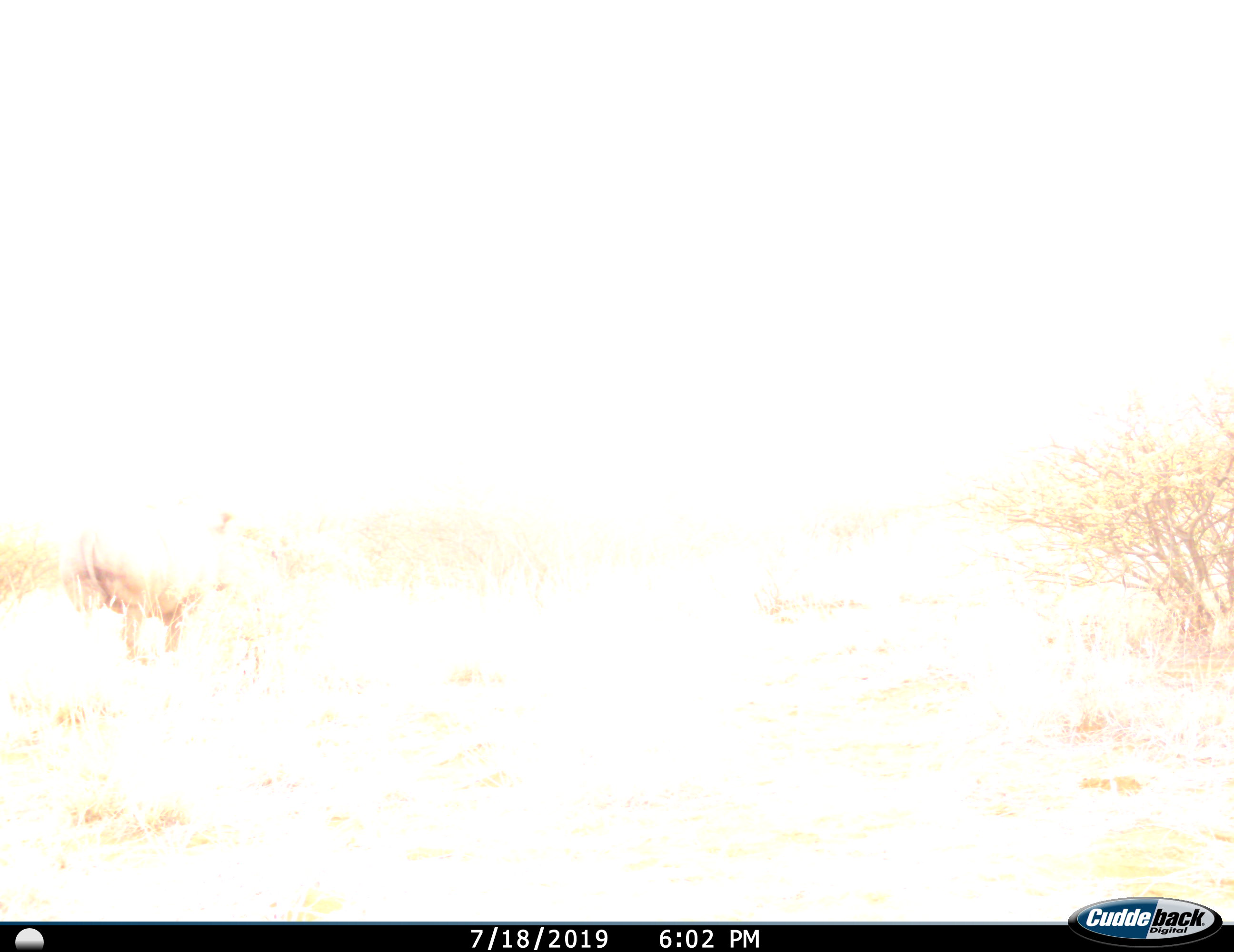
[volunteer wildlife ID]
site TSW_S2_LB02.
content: unidentified animal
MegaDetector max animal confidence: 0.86